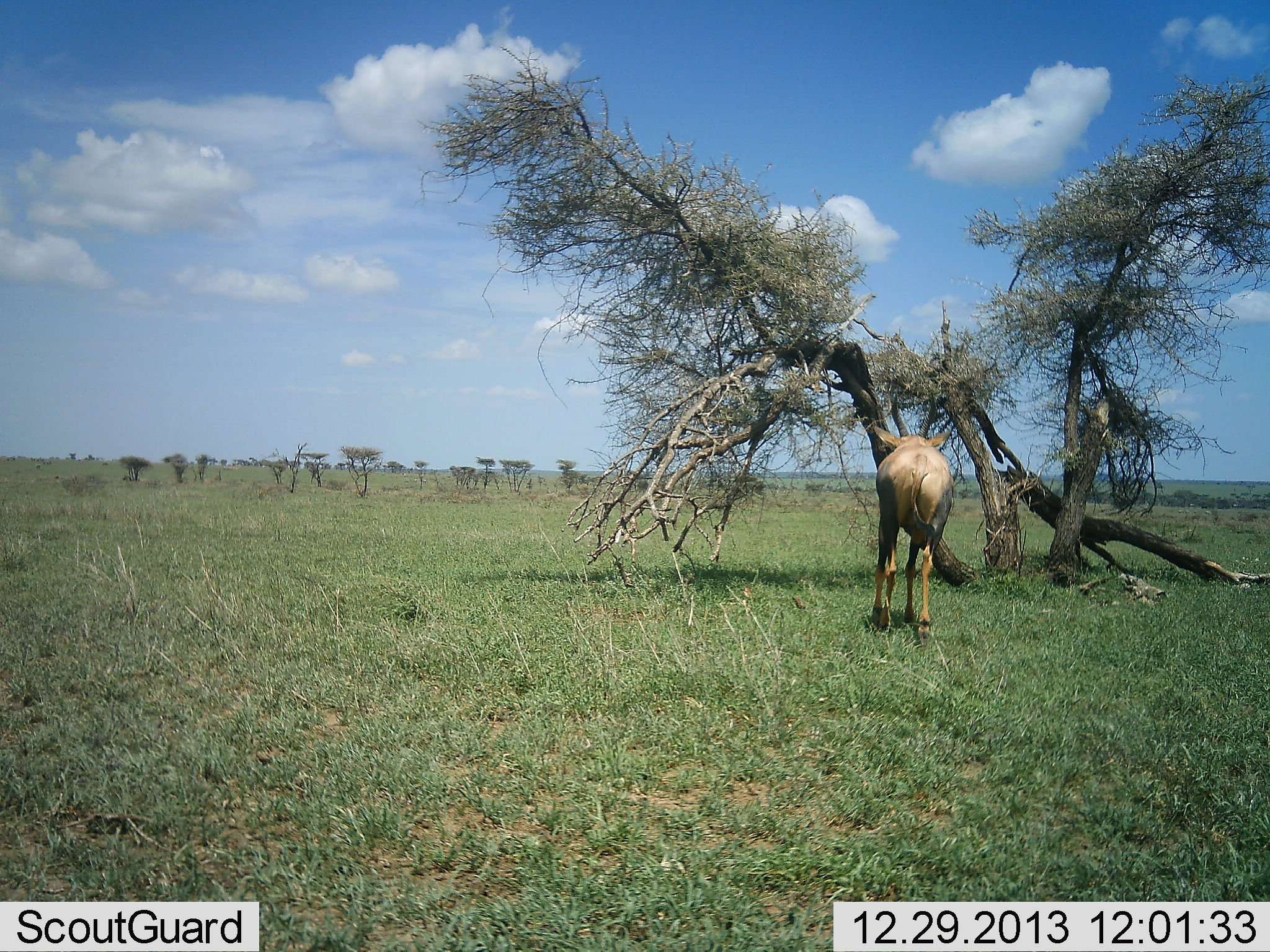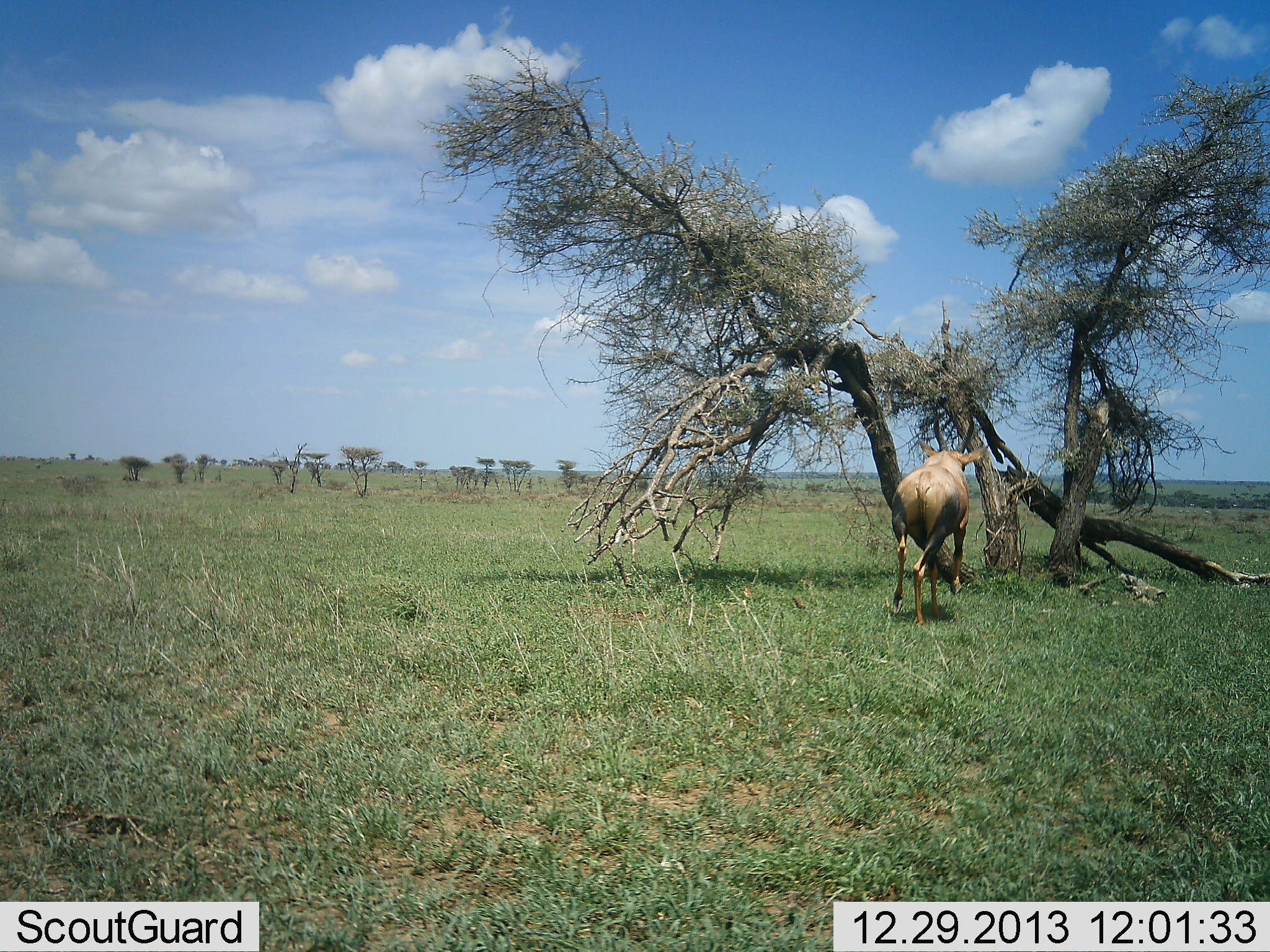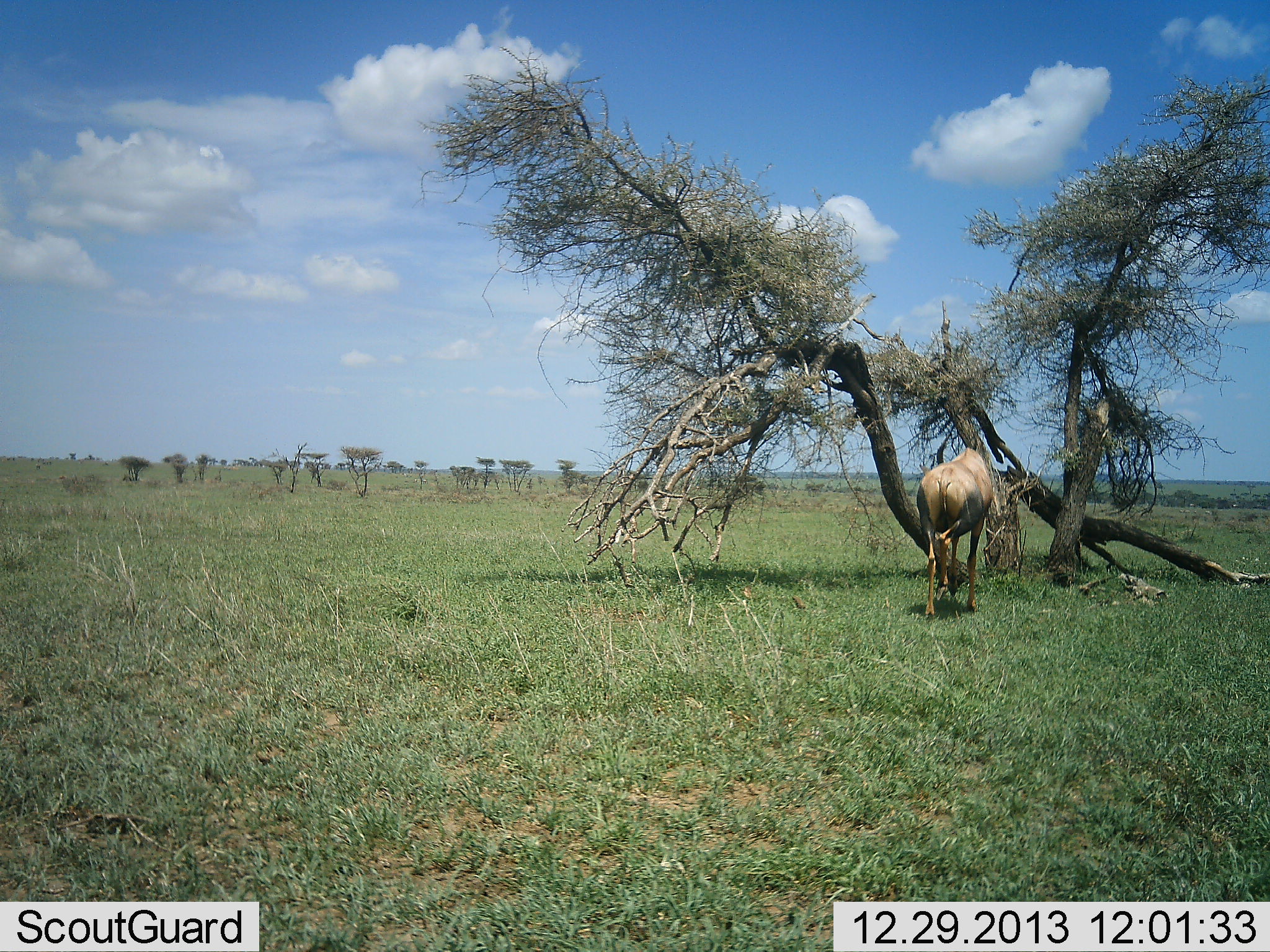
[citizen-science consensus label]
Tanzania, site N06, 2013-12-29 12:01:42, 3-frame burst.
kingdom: Animalia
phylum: Chordata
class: Mammalia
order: Artiodactyla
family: Bovidae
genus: Damaliscus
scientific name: Damaliscus lunatus jimela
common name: topi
Topi (Damaliscus lunatus jimela), count 1. Behavior (volunteer vote fractions): standing 7%, resting 0%, moving 93%, interacting 0%. Young present (vote fraction): 0%. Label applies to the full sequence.